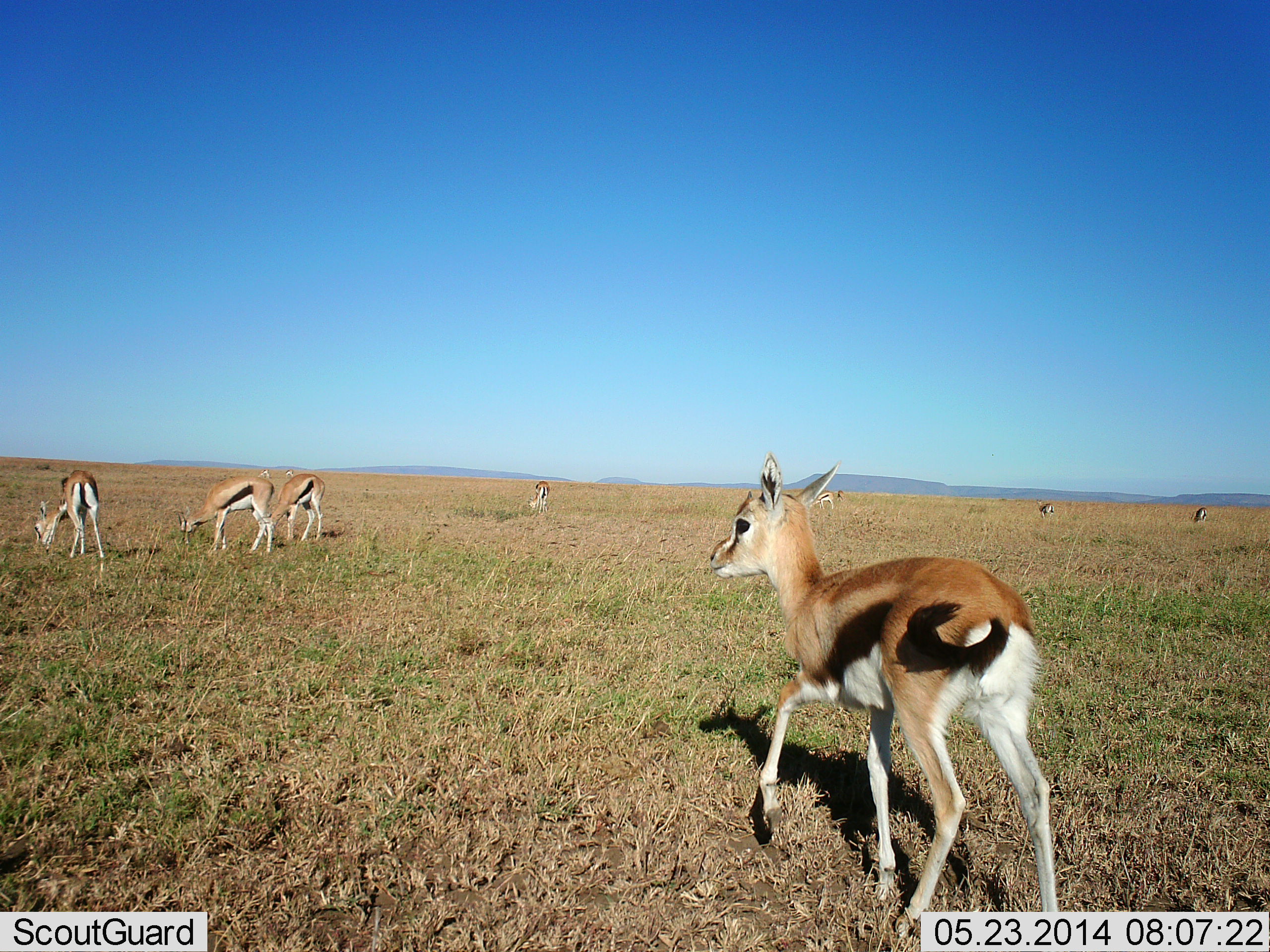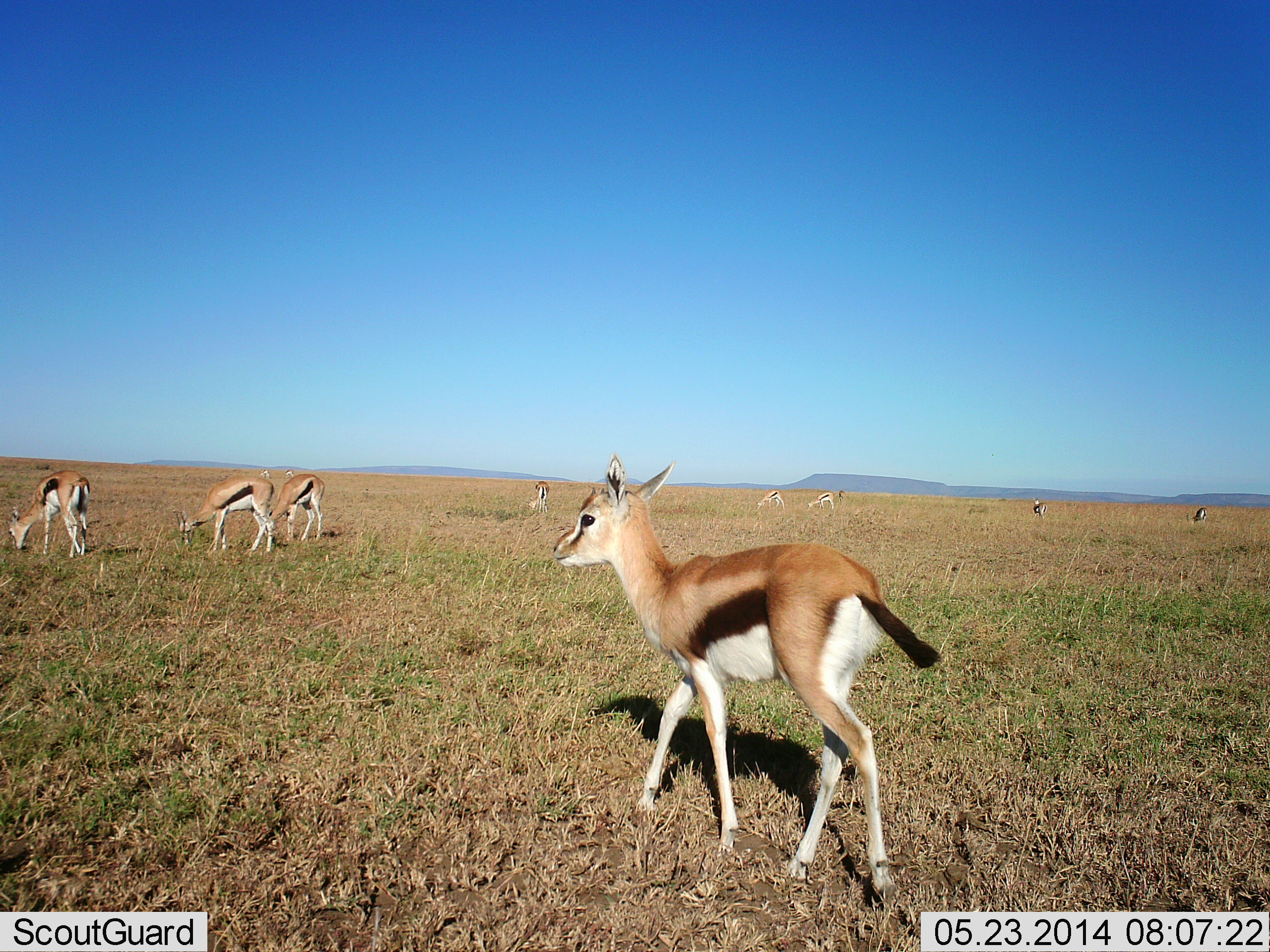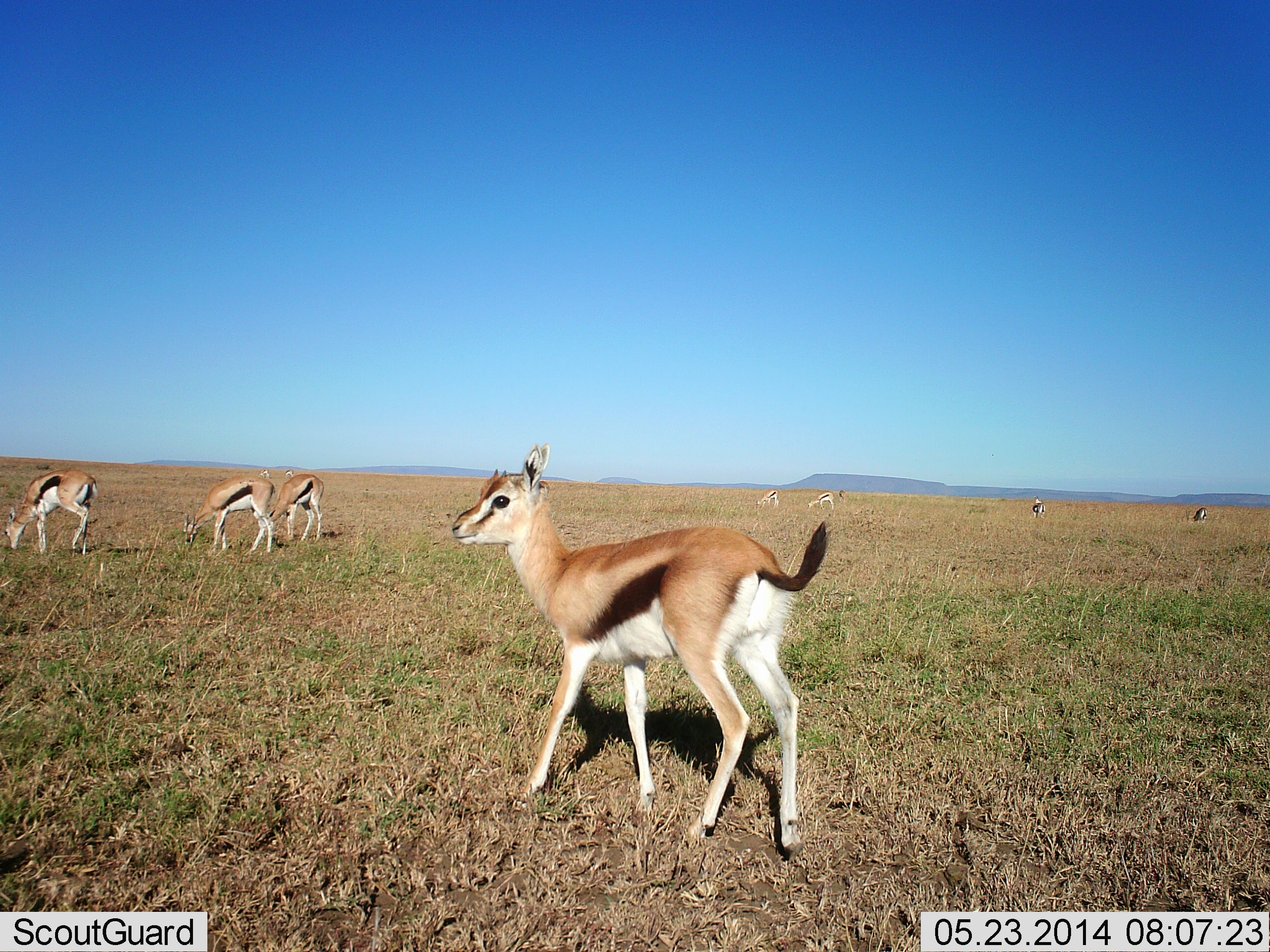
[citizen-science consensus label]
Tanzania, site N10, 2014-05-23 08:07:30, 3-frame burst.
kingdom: Animalia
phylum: Chordata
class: Mammalia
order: Artiodactyla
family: Bovidae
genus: Eudorcas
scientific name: Eudorcas thomsonii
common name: thomson's gazelle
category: gazellethomsons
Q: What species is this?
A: Gazellethomsons (thomson's gazelle) (Eudorcas thomsonii).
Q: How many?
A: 10.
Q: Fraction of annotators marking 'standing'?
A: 44%.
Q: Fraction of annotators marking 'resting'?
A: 4%.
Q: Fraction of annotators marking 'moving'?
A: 75%.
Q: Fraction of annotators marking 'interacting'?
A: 4%.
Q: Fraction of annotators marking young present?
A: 11%.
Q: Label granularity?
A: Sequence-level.